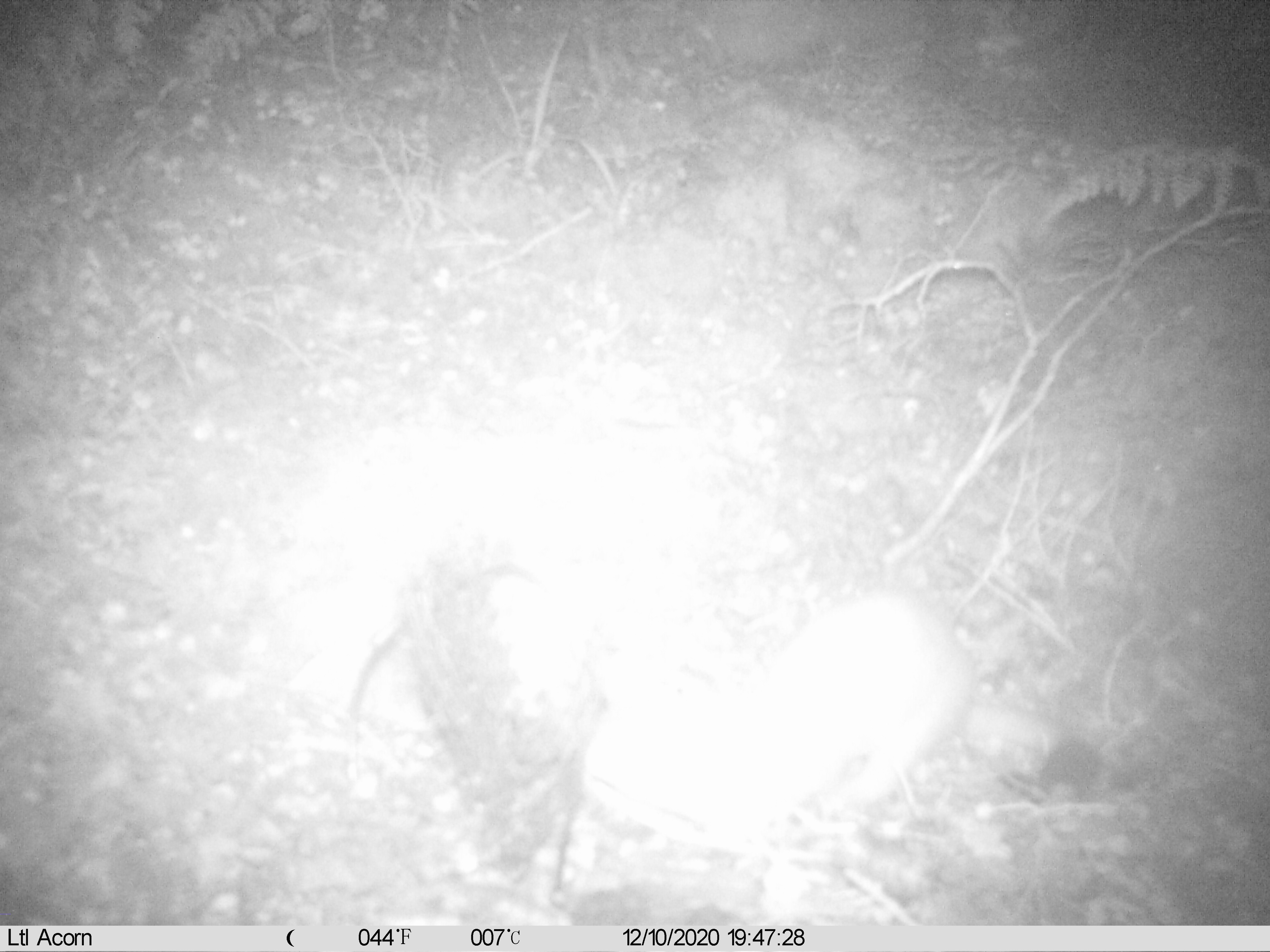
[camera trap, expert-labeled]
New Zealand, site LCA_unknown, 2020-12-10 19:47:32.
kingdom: Animalia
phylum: Chordata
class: Mammalia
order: Carnivora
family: Mustelidae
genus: Mustela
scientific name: Mustela erminea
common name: stoat